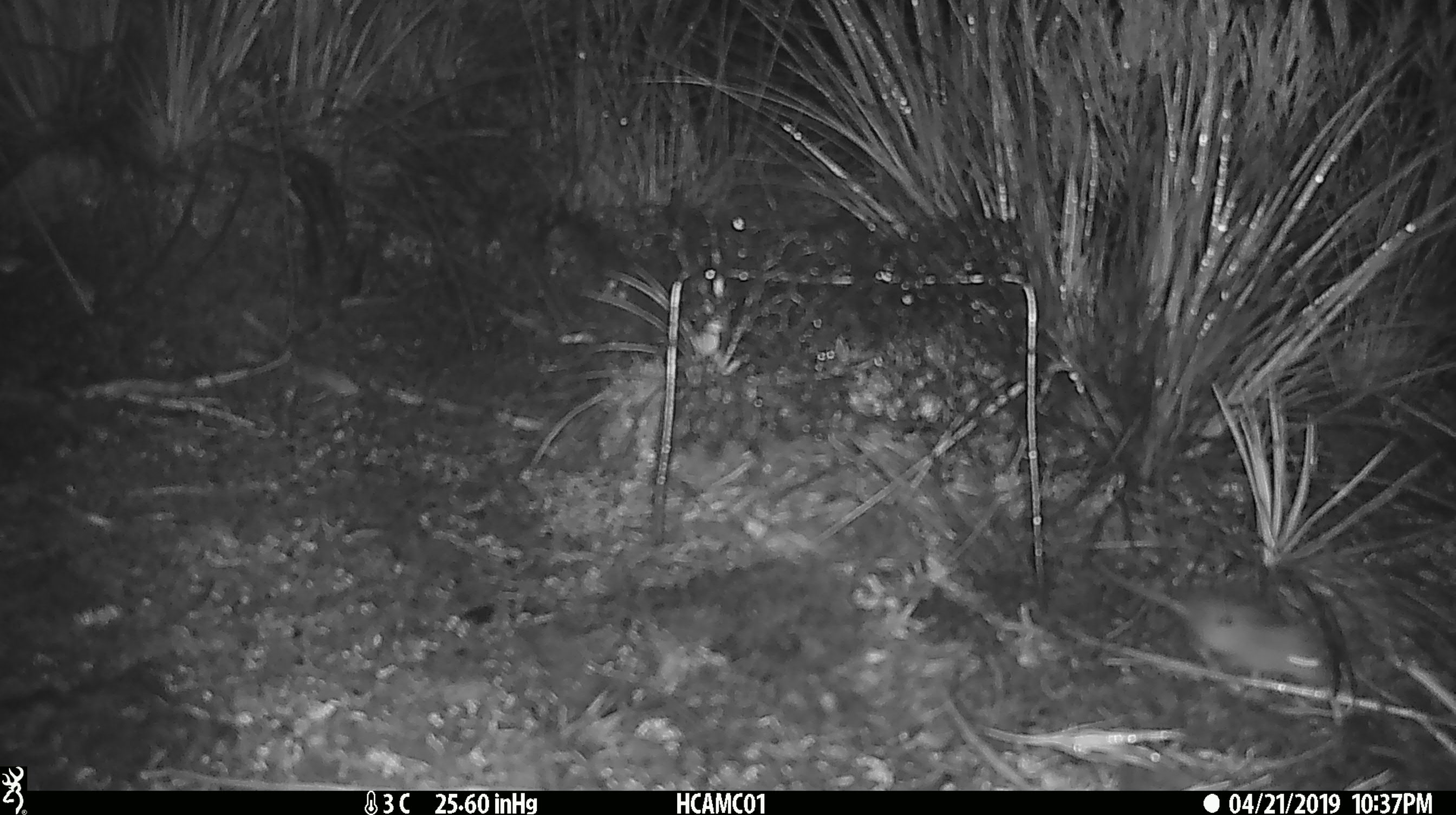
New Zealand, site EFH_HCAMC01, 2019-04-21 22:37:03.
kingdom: Animalia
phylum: Chordata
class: Mammalia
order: Rodentia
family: Muridae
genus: Mus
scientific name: Mus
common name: mouse